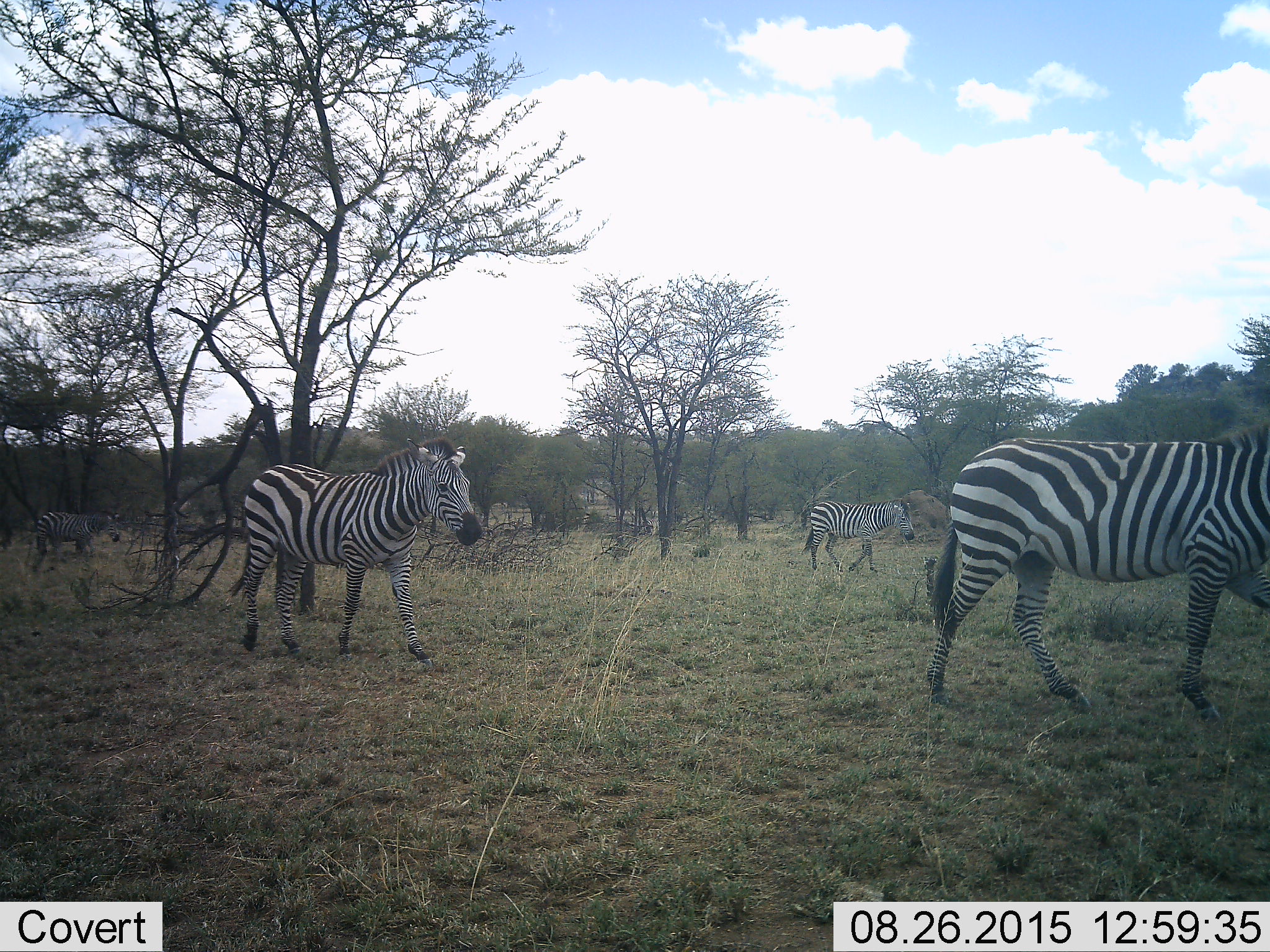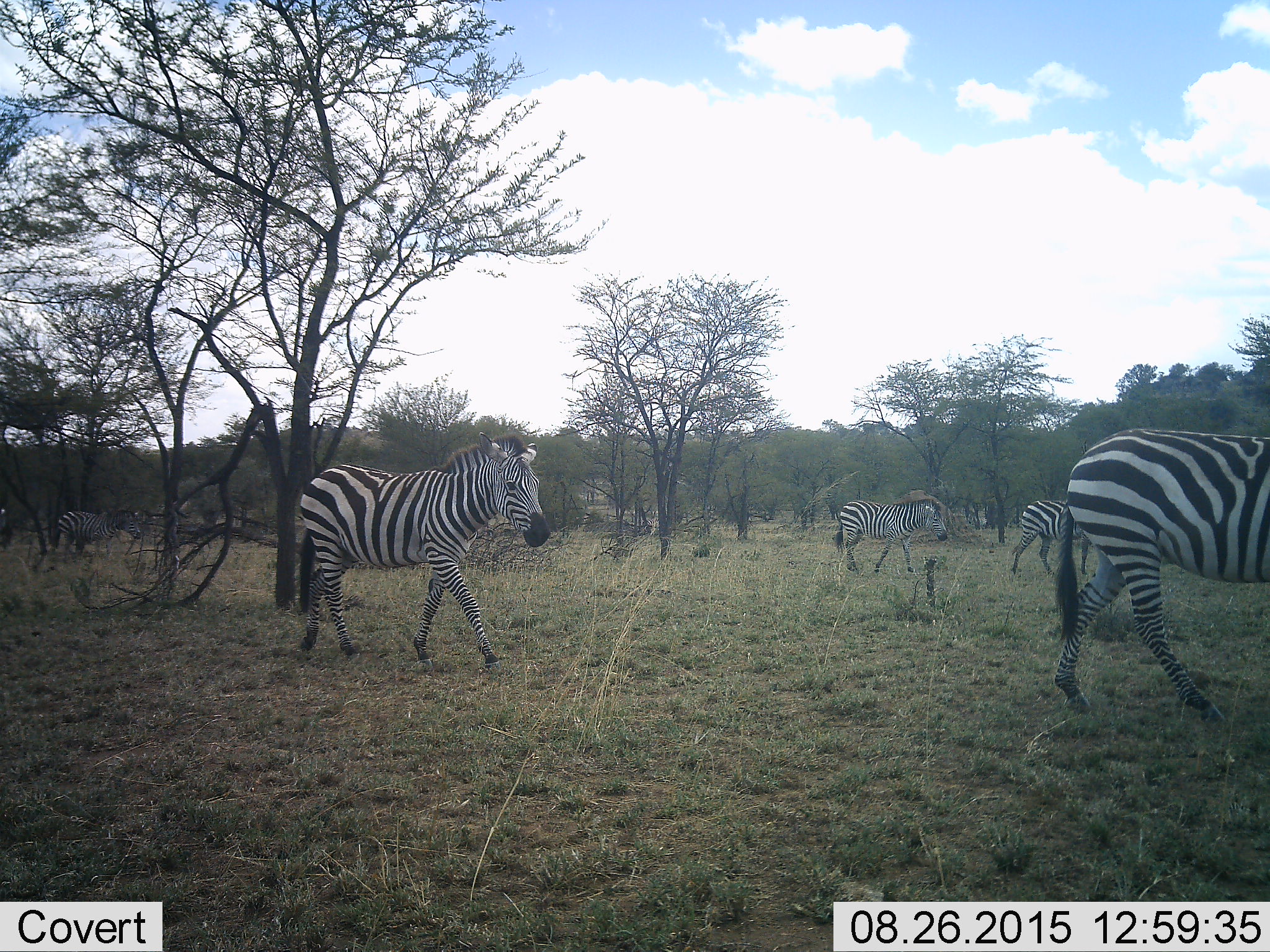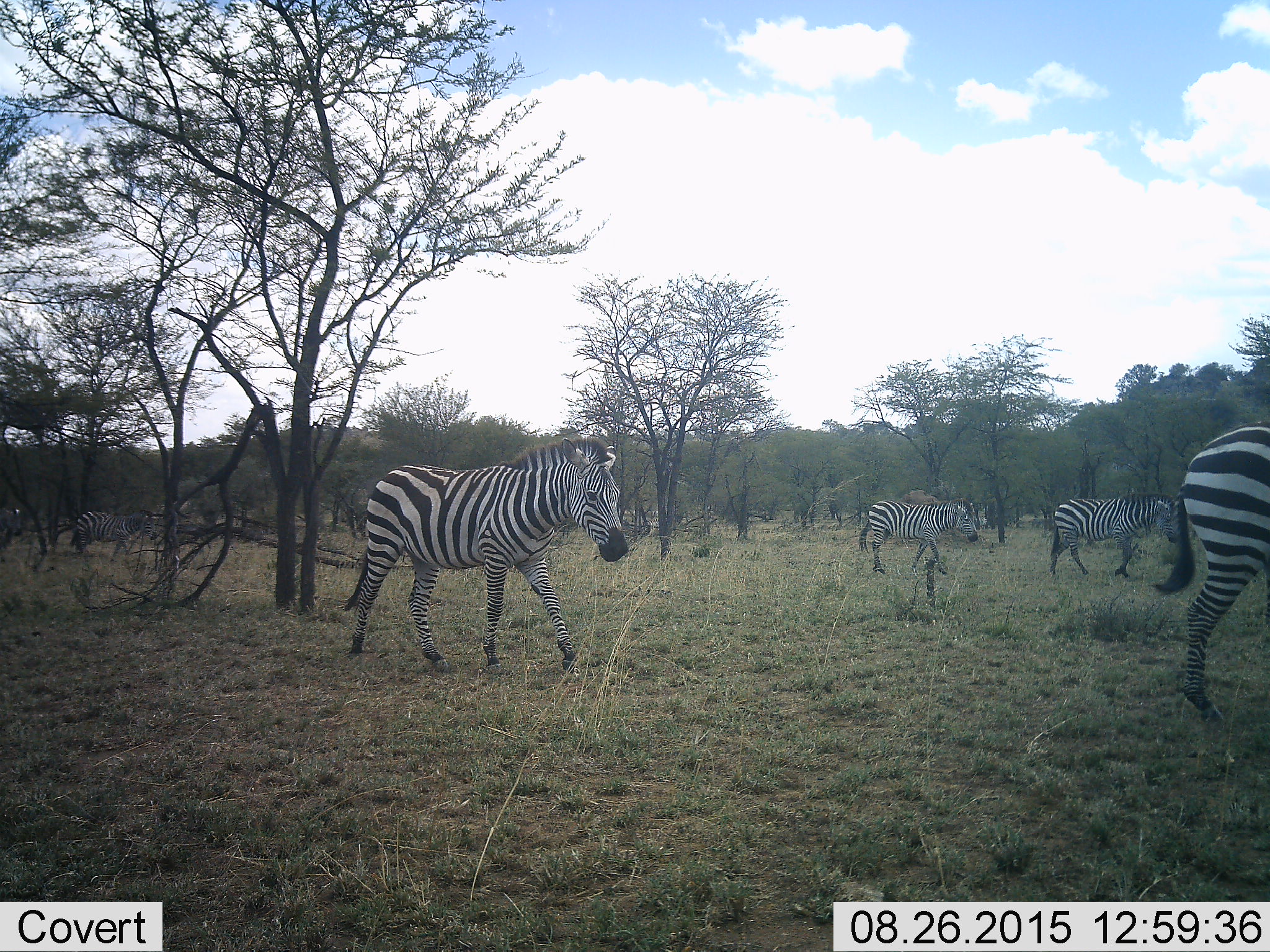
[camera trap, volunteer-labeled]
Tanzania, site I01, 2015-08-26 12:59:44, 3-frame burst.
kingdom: Animalia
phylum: Chordata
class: Mammalia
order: Perissodactyla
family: Equidae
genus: Equus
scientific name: Equus quagga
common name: plains zebra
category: zebra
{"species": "zebra (plains zebra) (Equus quagga)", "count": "5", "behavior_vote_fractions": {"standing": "0%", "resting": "0%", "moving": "100%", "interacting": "0%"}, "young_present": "0%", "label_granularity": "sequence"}